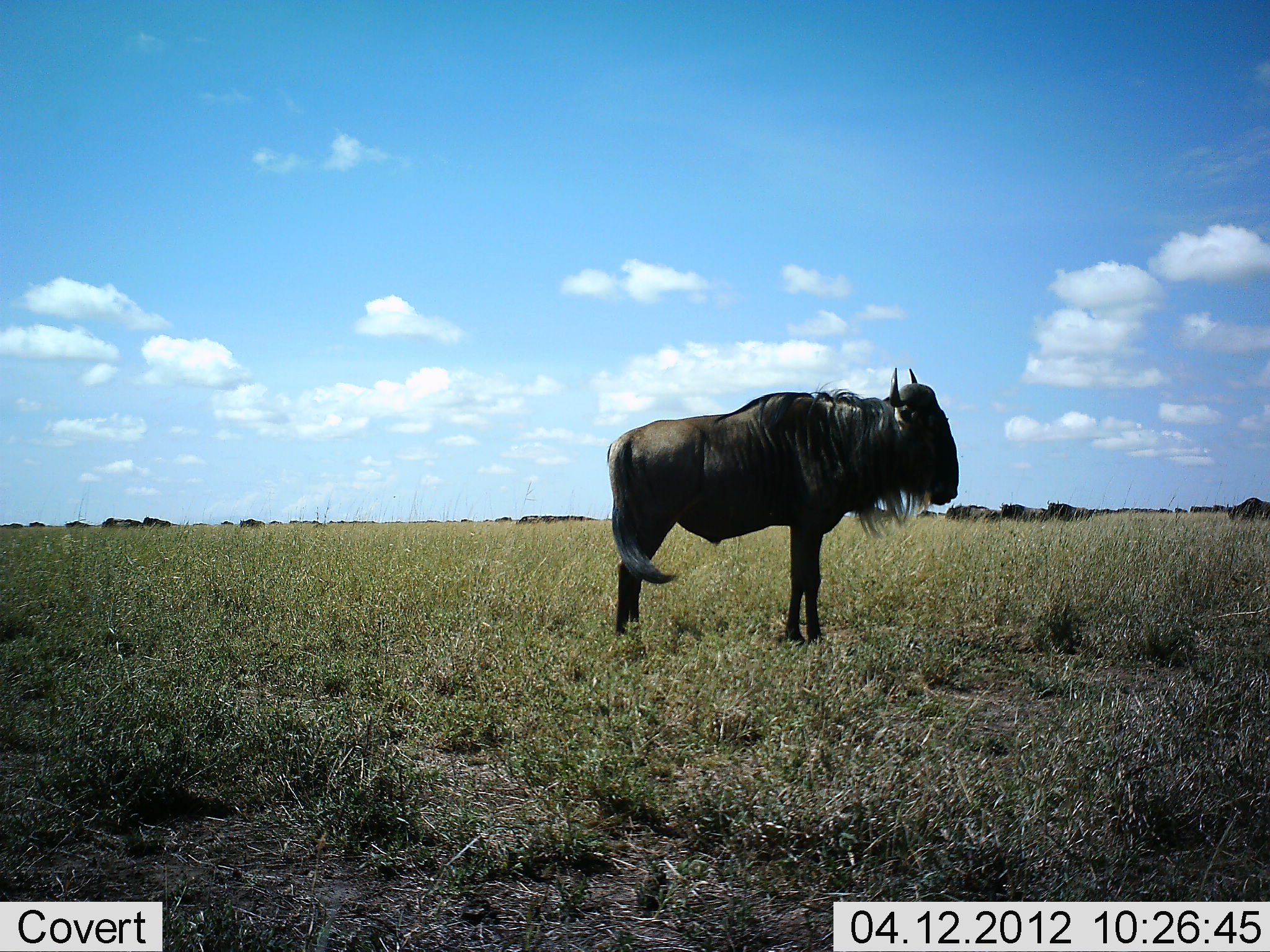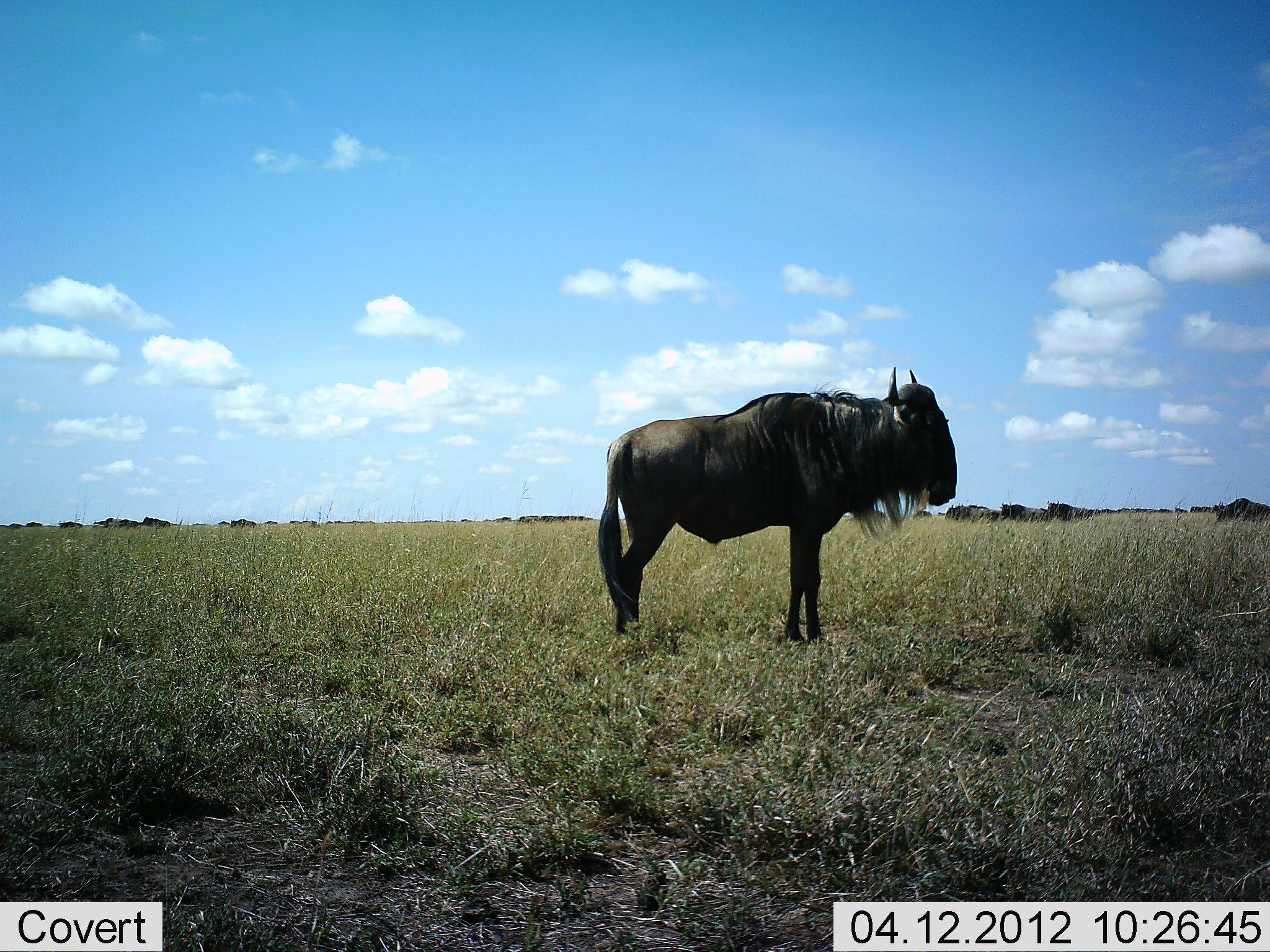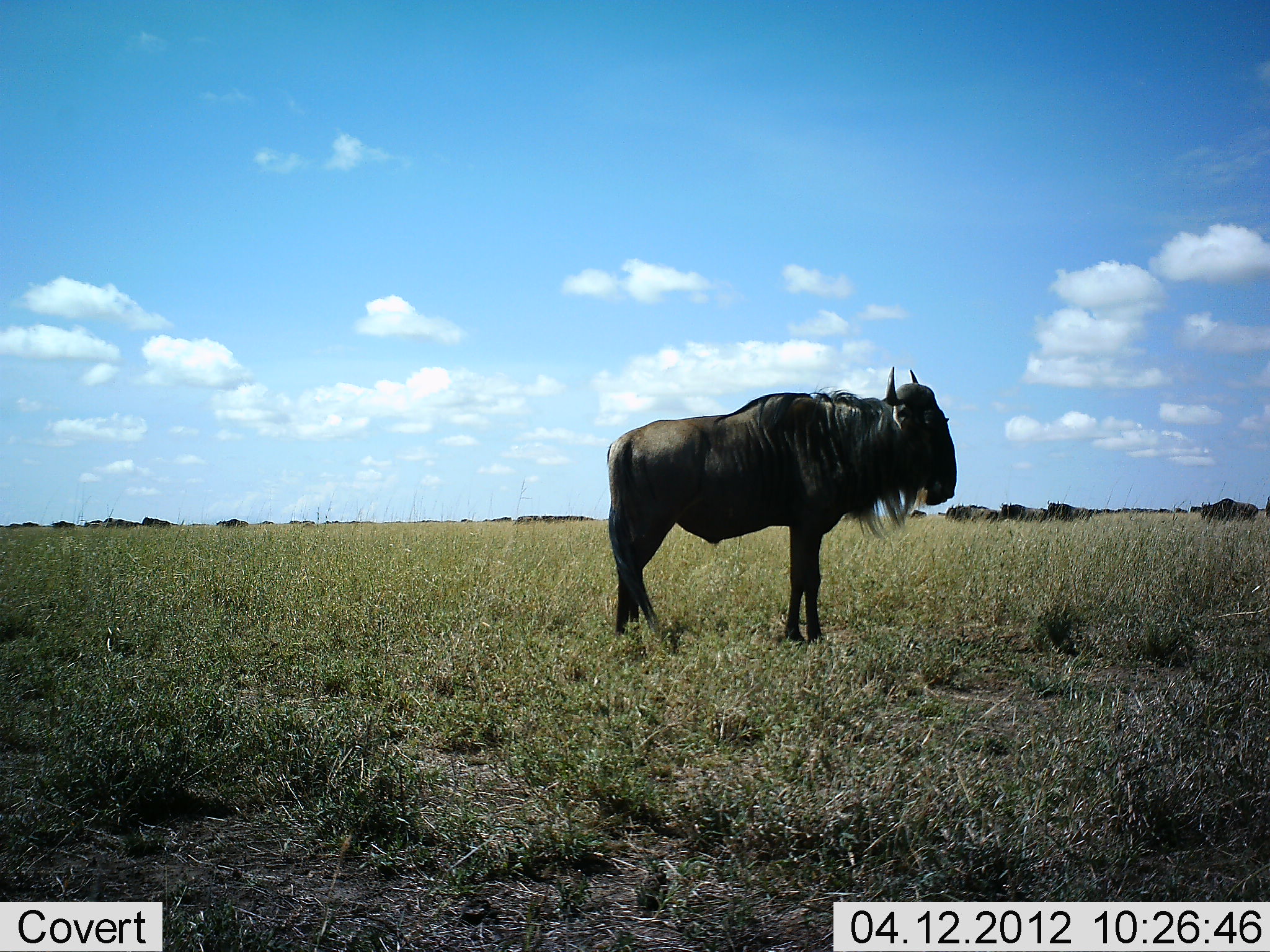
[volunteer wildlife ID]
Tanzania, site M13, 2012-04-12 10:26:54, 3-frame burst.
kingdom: Animalia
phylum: Chordata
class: Mammalia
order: Artiodactyla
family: Bovidae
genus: Connochaetes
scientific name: Connochaetes taurinus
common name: blue wildebeest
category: wildebeest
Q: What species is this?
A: Wildebeest (blue wildebeest) (Connochaetes taurinus).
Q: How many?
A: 11-50.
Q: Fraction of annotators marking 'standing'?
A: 81%.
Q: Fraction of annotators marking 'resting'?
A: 0%.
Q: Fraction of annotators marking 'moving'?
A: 58%.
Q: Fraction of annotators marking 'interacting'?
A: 0%.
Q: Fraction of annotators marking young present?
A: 0%.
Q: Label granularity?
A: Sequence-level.